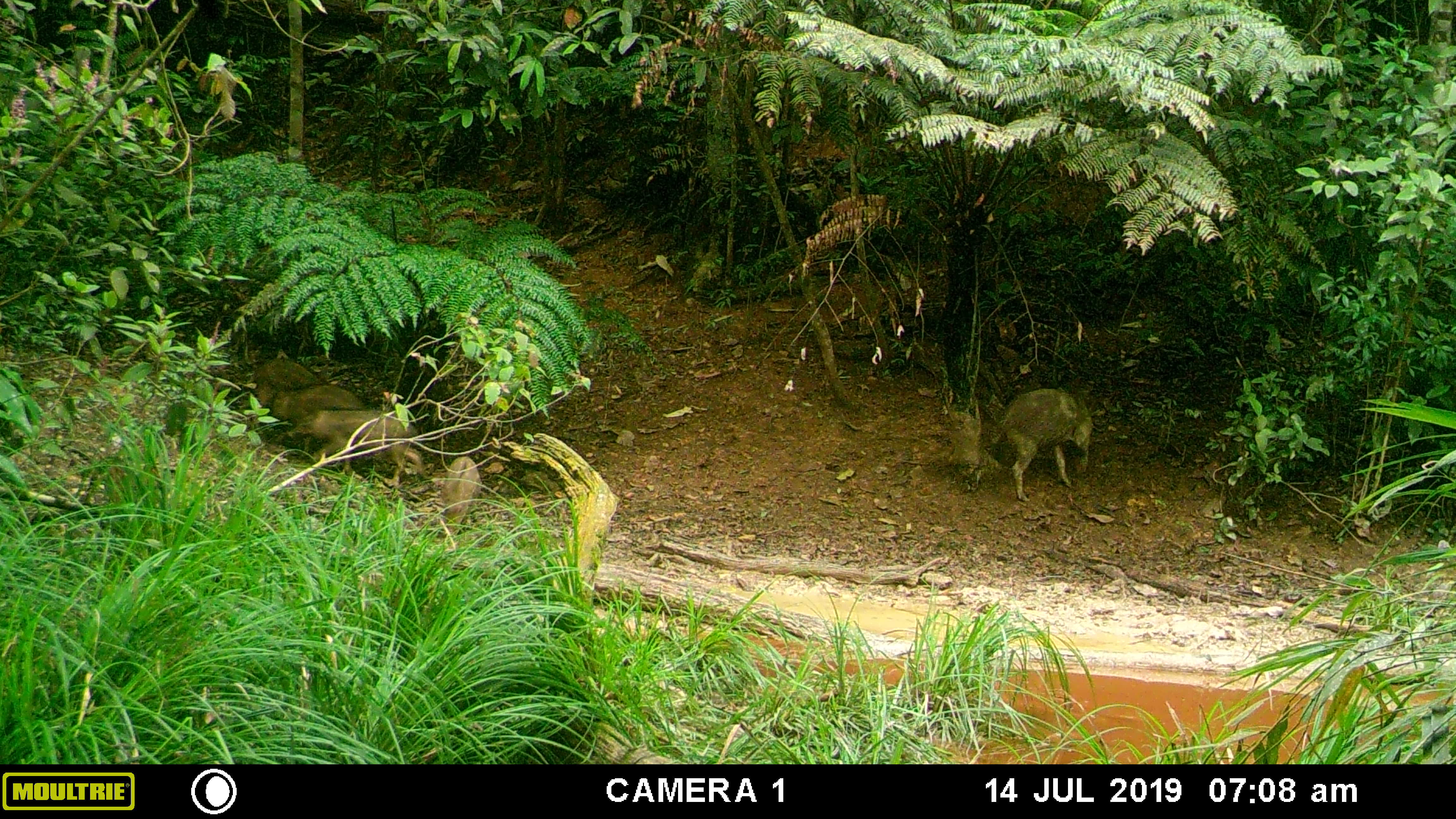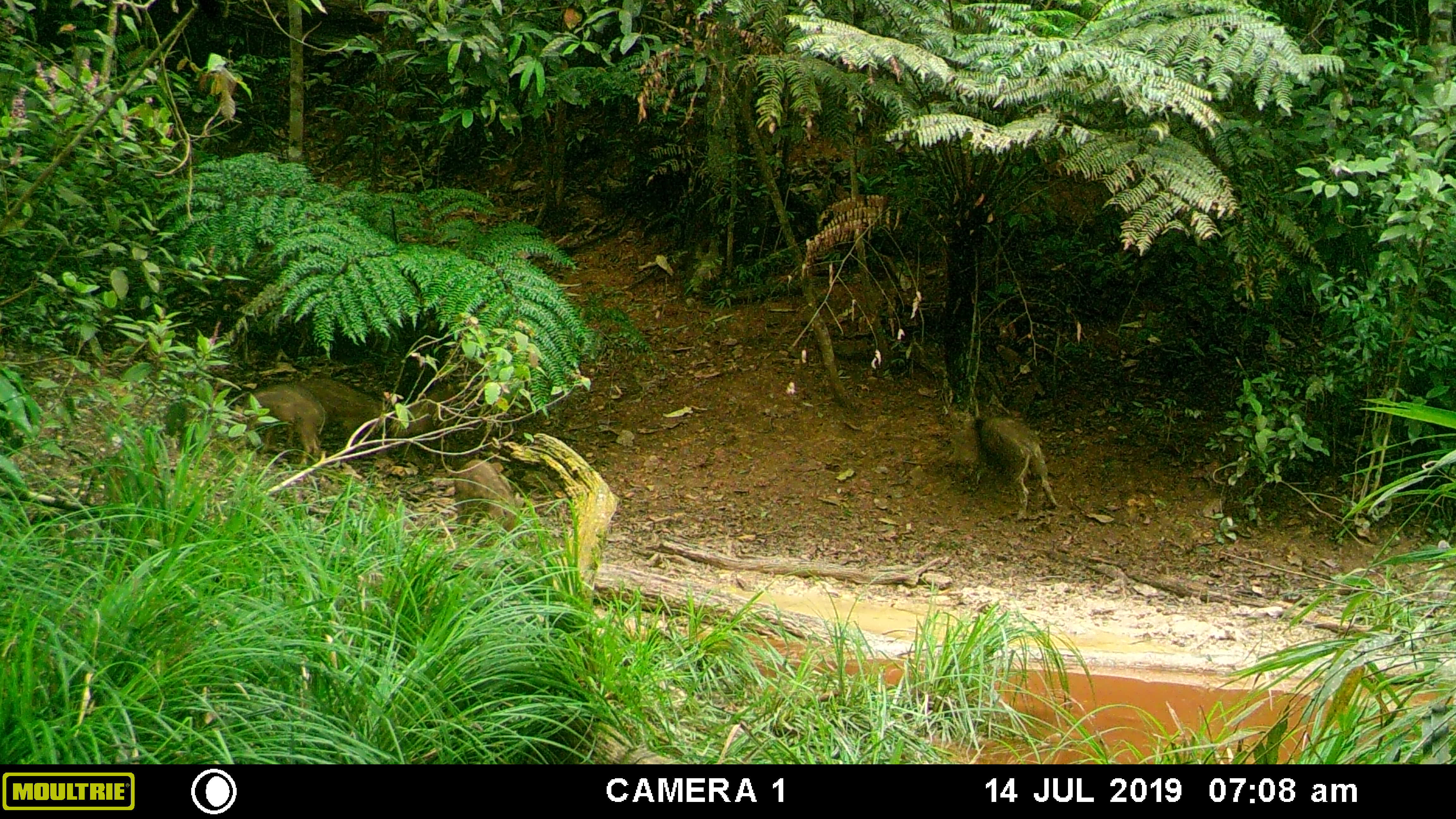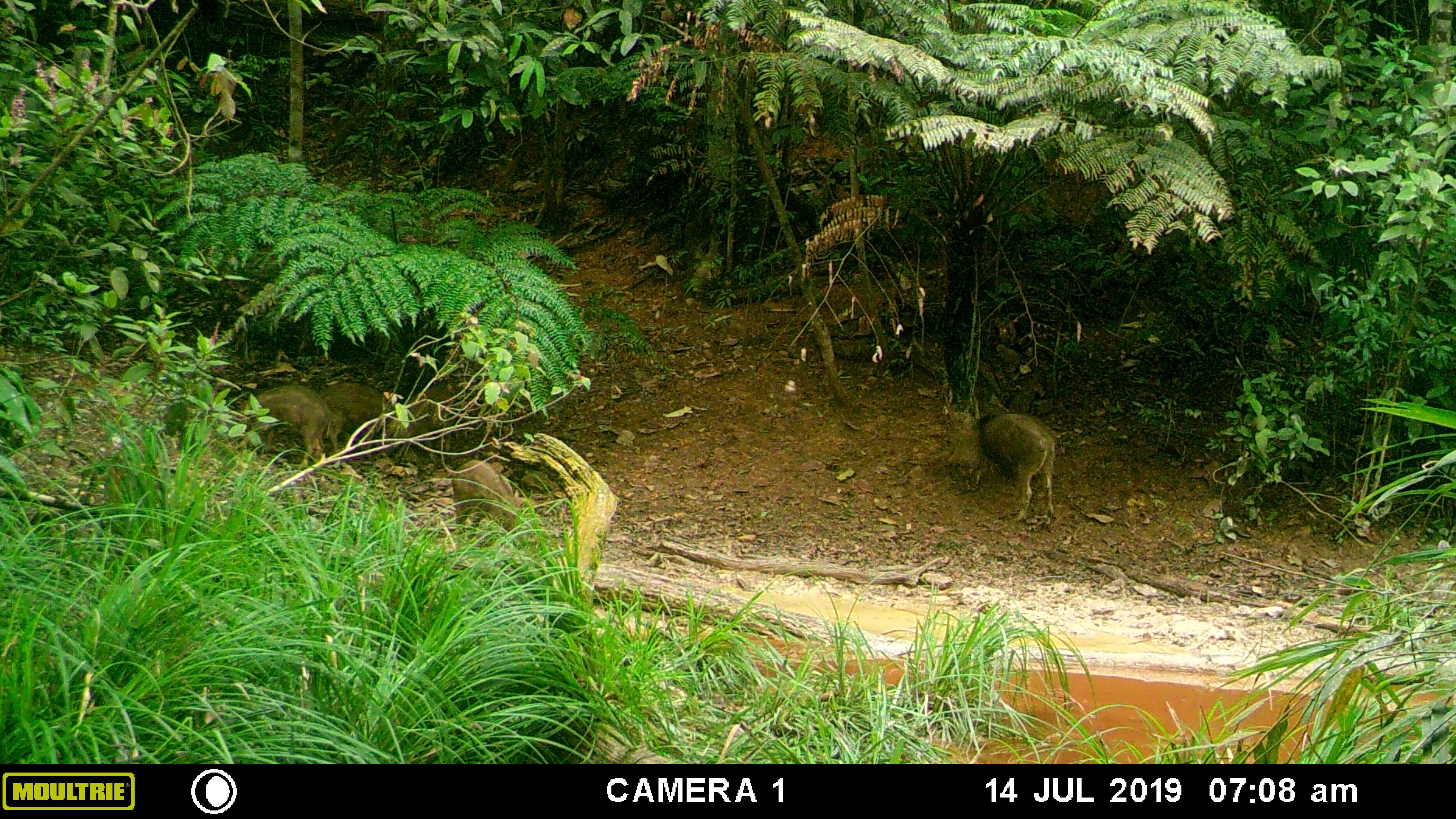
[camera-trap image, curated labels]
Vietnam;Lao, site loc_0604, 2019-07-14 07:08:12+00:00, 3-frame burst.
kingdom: Animalia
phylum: Chordata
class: Mammalia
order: Artiodactyla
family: Suidae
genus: Sus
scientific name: Sus scrofa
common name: eurasian wild pig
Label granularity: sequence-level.